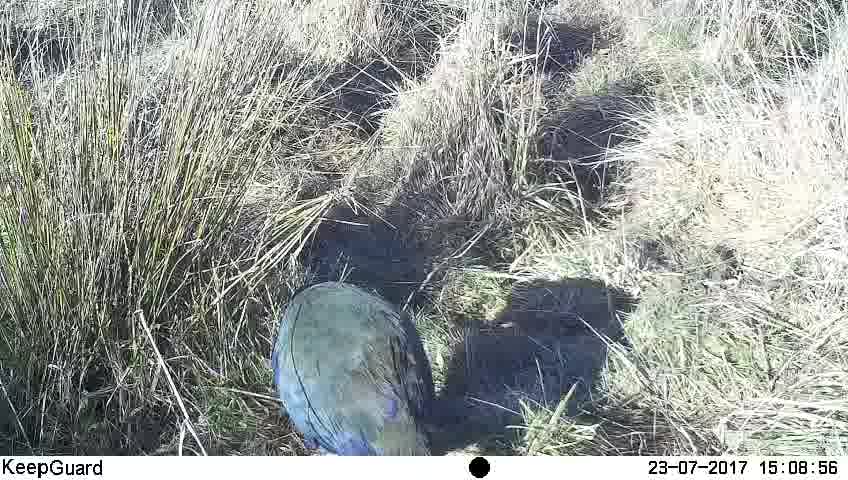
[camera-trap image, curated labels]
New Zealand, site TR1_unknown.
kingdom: Animalia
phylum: Chordata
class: Aves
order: Gruiformes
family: Rallidae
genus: Porphyrio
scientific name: Porphyrio mantelli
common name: takahe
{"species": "takahe (Porphyrio mantelli)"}